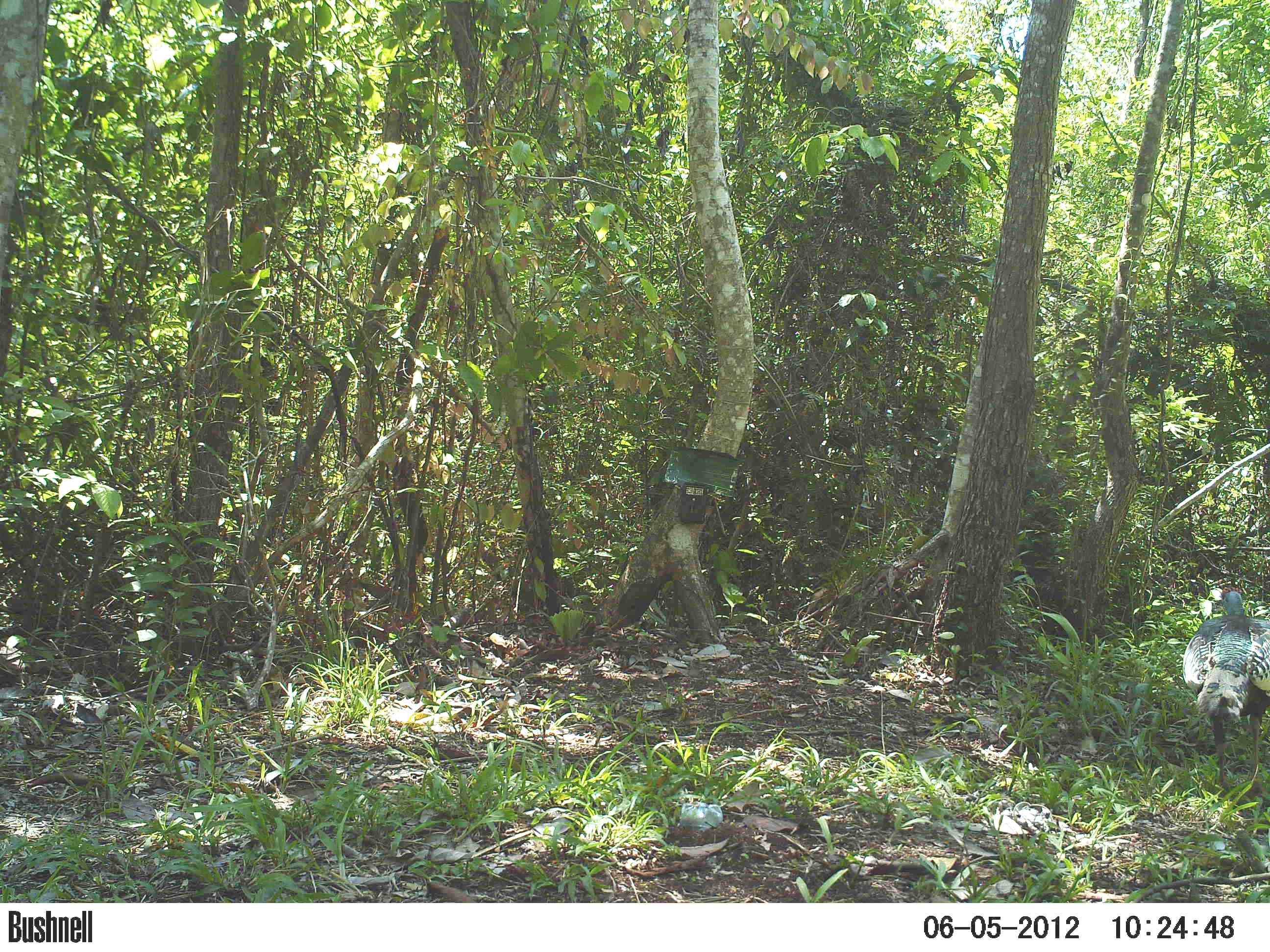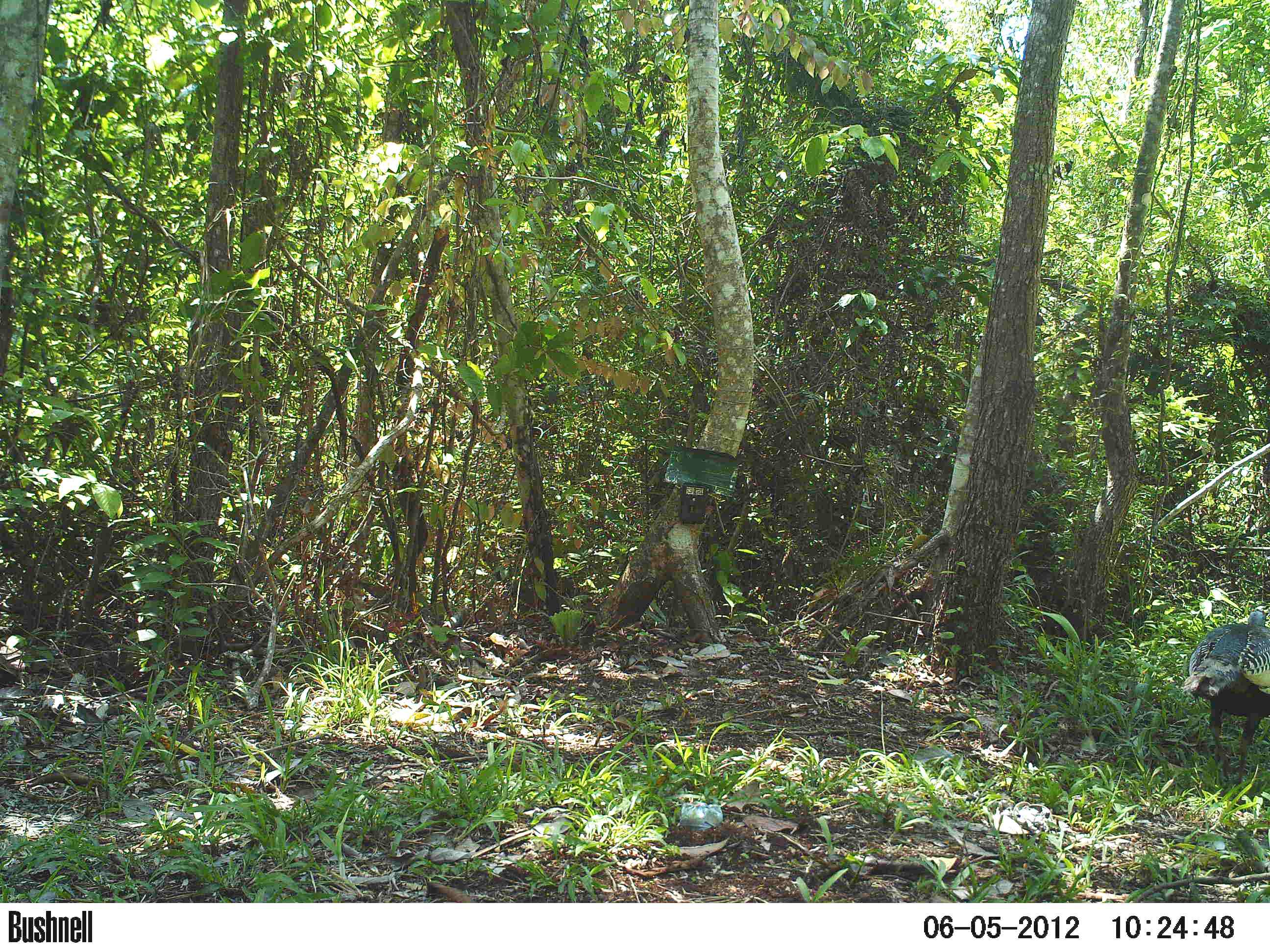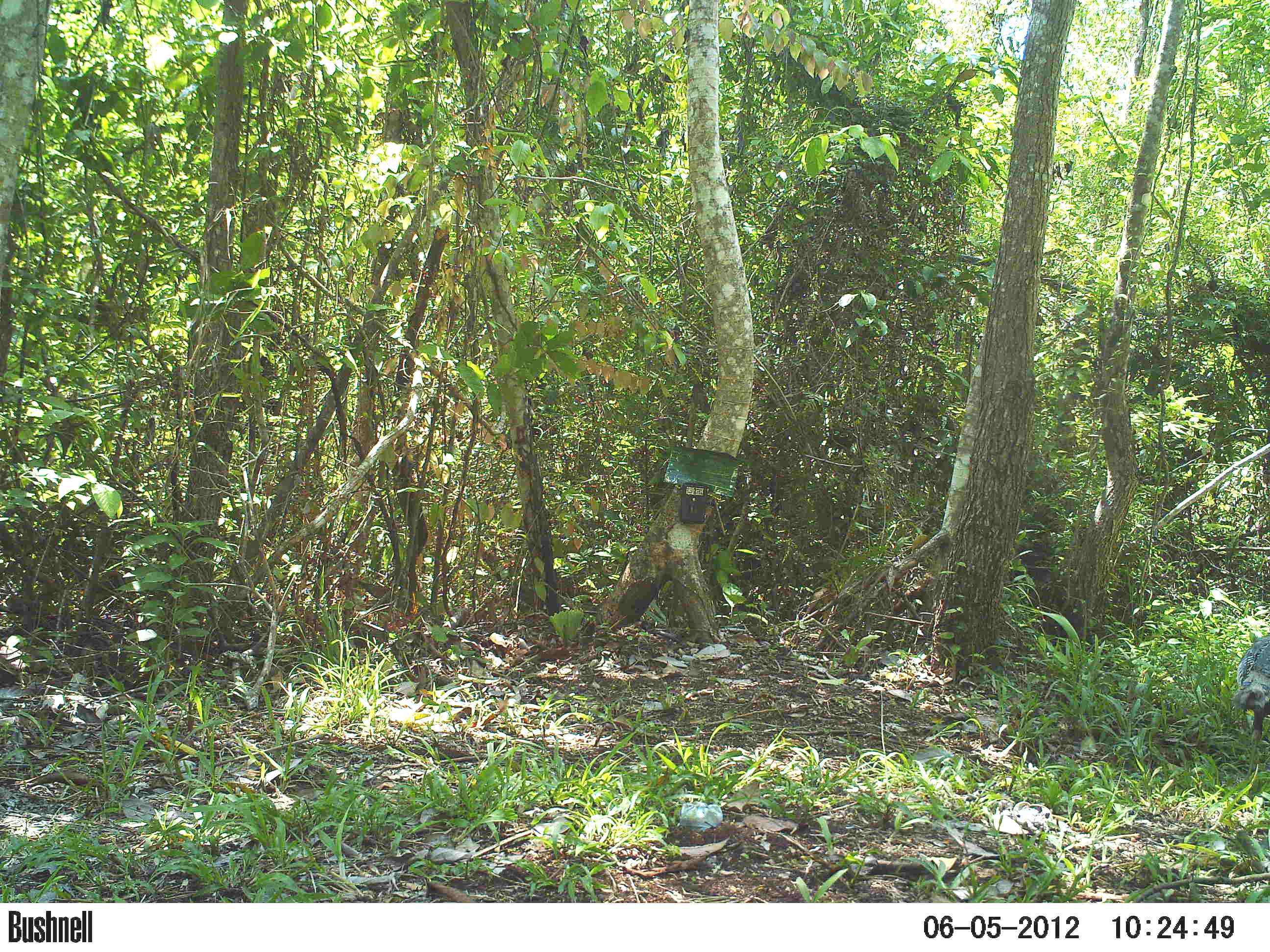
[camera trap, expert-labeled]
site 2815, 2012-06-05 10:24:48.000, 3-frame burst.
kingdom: Animalia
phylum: Chordata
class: Aves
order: Galliformes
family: Phasianidae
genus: Meleagris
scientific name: Meleagris ocellata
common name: ocellated turkey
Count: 1.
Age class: adult.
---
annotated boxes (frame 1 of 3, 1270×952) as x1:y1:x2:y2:
meleagris ocellata: 1180:584:1270:800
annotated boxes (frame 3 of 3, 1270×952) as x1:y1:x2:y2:
meleagris ocellata: 1230:633:1270:742